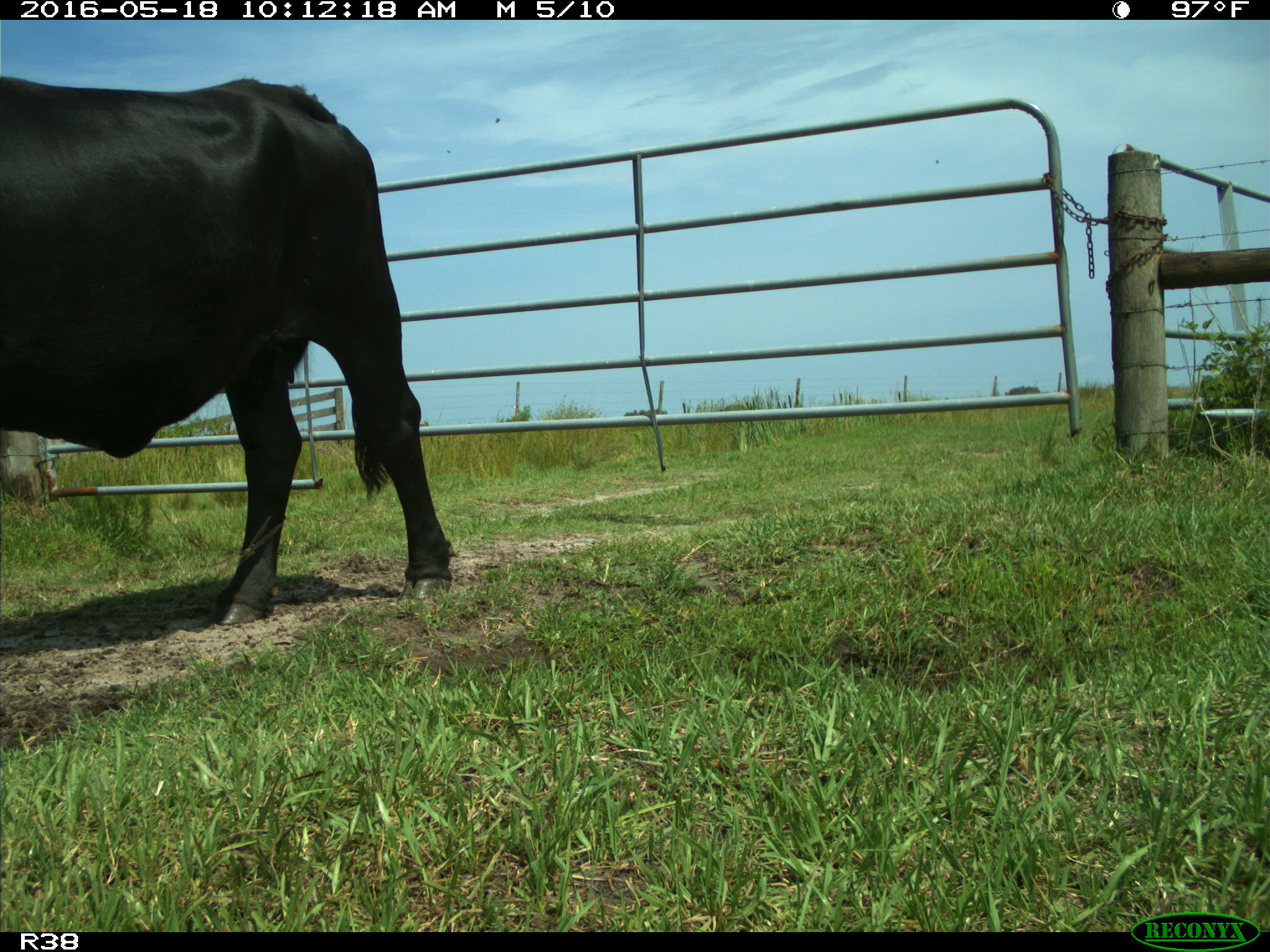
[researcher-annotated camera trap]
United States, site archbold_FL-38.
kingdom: Animalia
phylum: Chordata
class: Mammalia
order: Artiodactyla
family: Bovidae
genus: Bos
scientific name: Bos taurus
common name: domestic cow